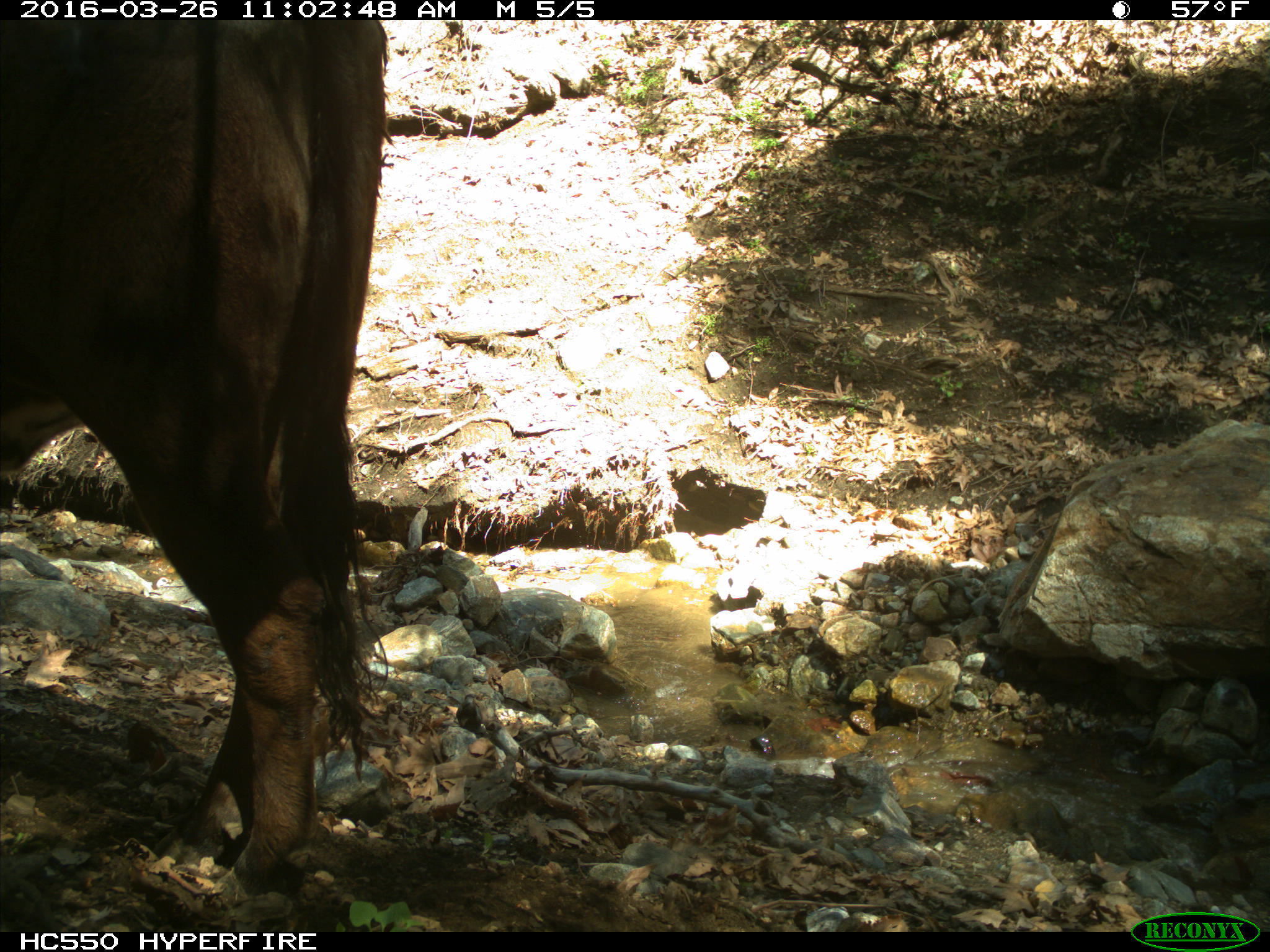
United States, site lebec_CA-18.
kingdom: Animalia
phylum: Chordata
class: Mammalia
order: Artiodactyla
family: Bovidae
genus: Bos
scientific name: Bos taurus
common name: domestic cow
Bos taurus (domestic cow).